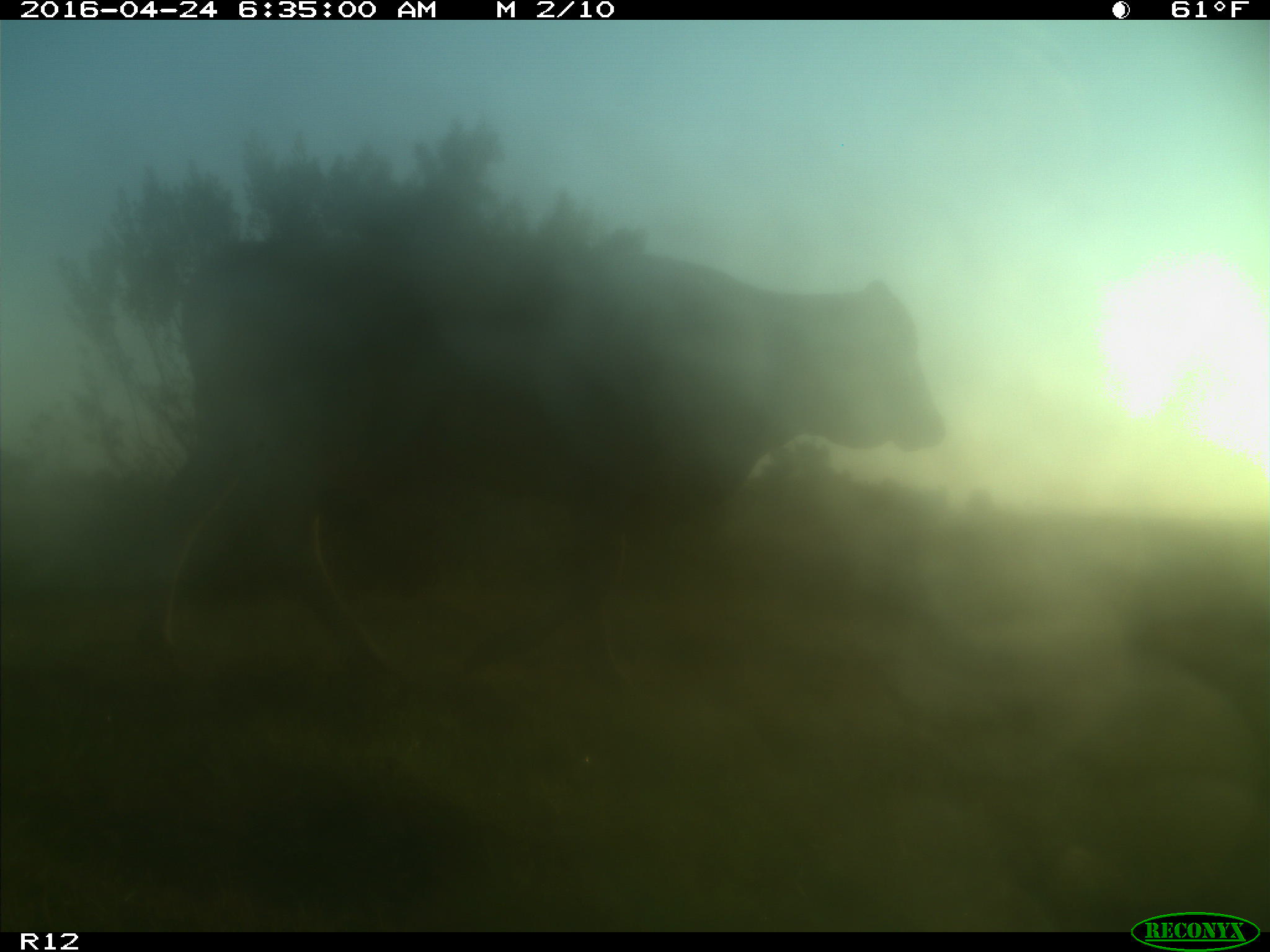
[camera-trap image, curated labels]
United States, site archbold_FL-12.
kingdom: Animalia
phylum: Chordata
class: Mammalia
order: Artiodactyla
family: Bovidae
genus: Bos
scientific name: Bos taurus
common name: domestic cow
Bos taurus (domestic cow).